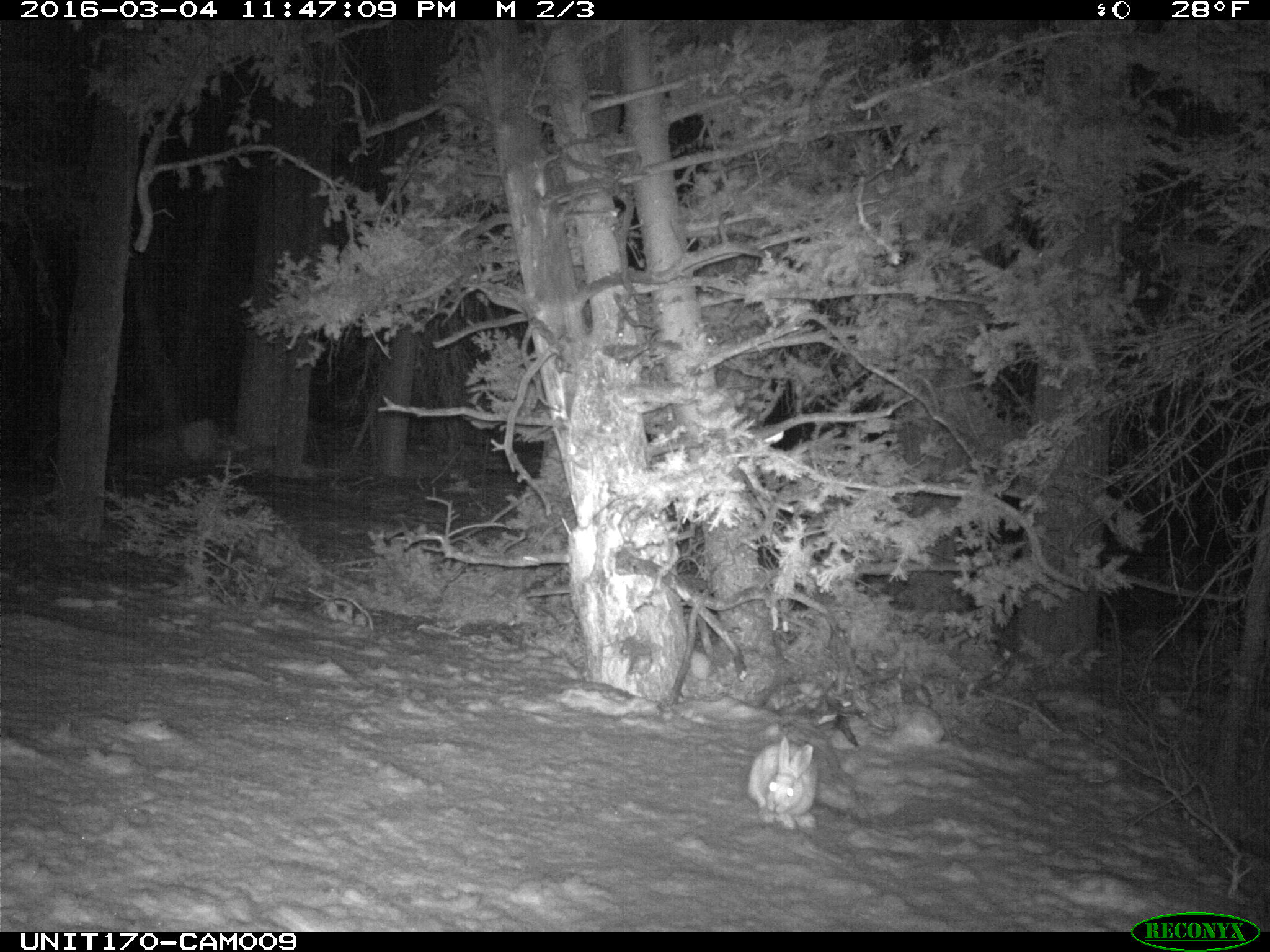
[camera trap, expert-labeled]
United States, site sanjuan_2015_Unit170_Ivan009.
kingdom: Animalia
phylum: Chordata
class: Mammalia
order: Lagomorpha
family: Leporidae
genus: Lepus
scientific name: Lepus americanus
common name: snowshoe hare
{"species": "Lepus americanus (snowshoe hare)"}